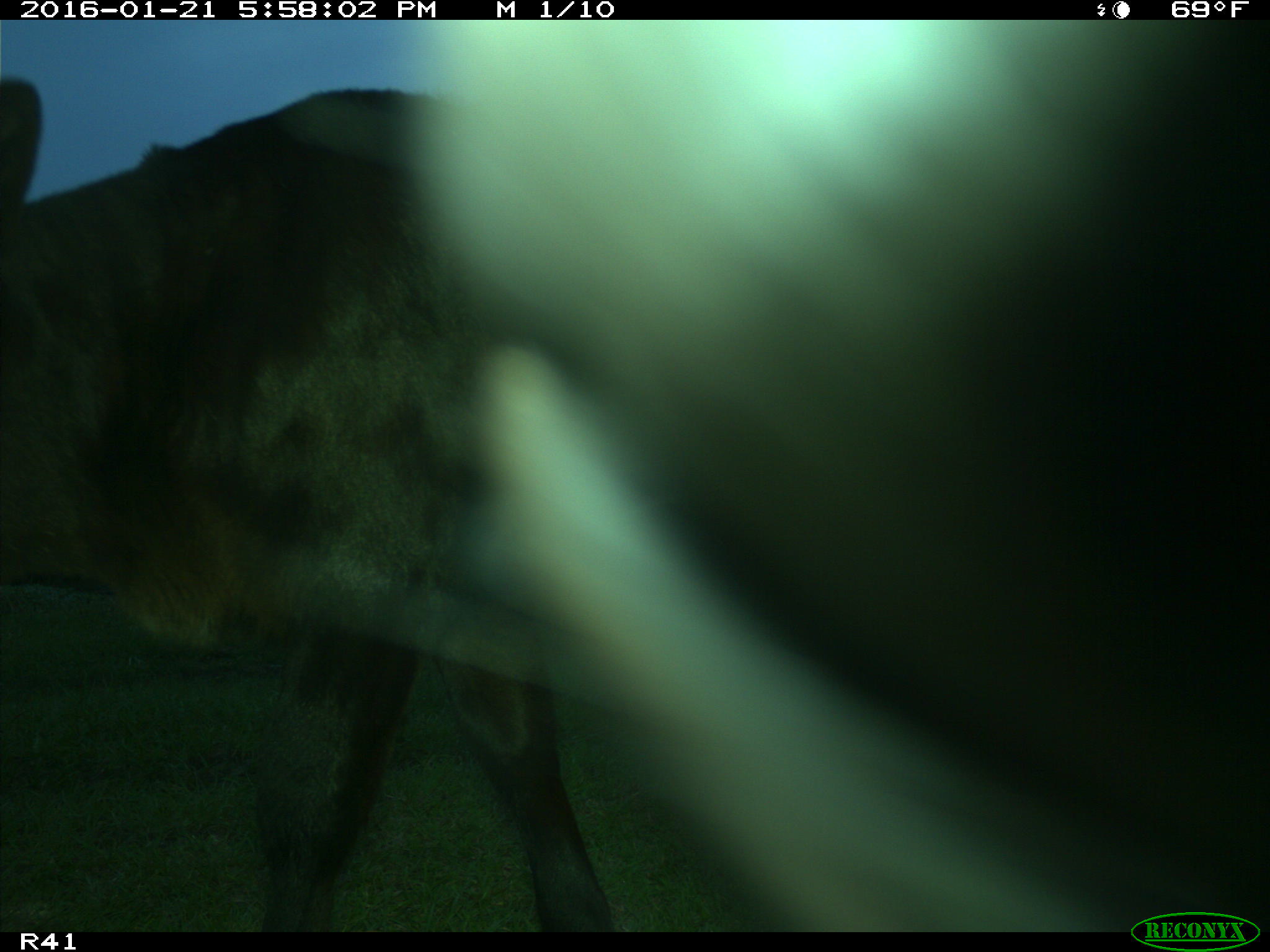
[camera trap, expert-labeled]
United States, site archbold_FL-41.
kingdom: Animalia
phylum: Chordata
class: Mammalia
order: Artiodactyla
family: Bovidae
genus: Bos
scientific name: Bos taurus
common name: domestic cow